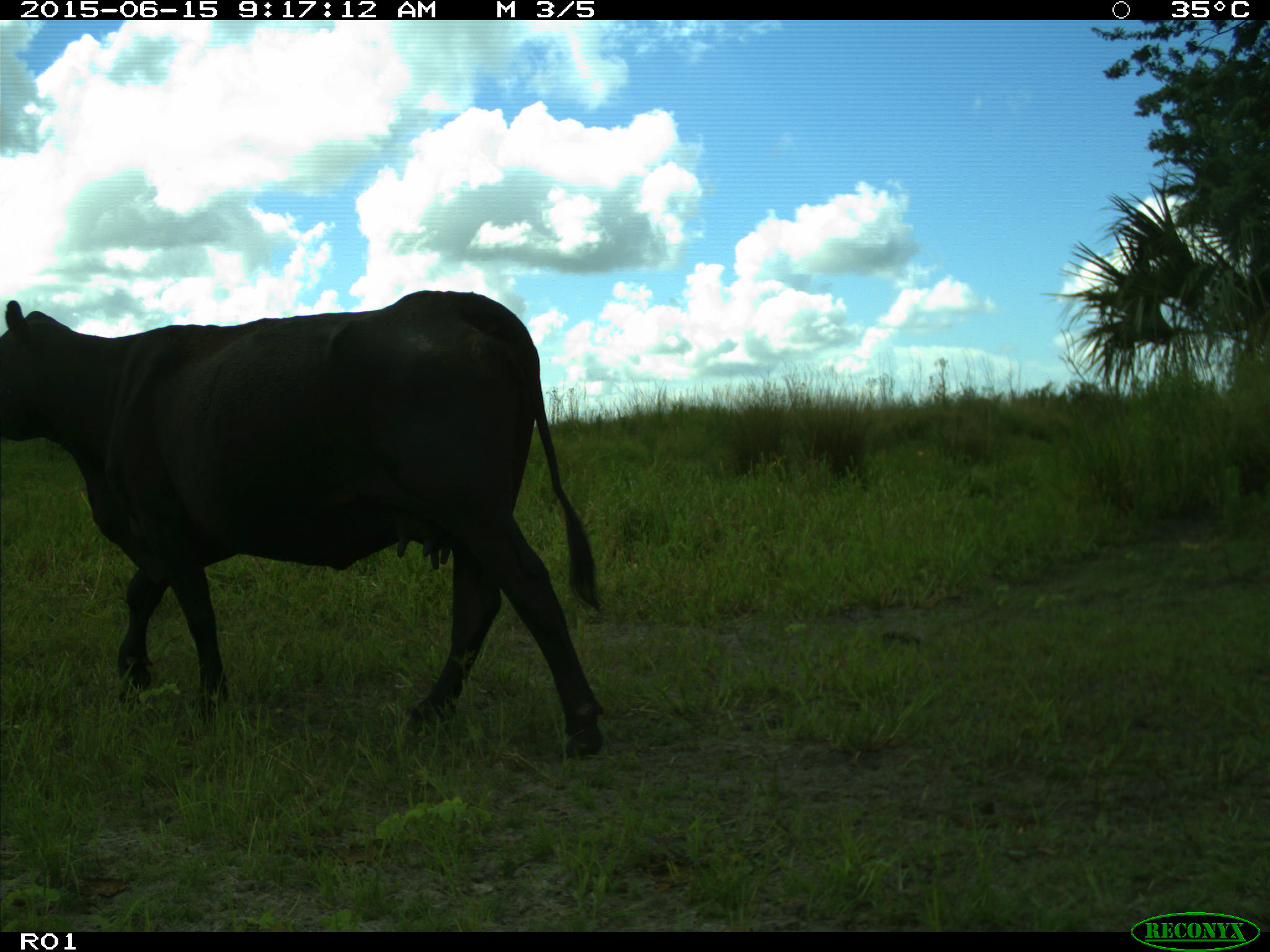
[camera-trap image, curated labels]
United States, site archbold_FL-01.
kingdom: Animalia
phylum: Chordata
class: Mammalia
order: Artiodactyla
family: Bovidae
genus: Bos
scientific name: Bos taurus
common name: domestic cow